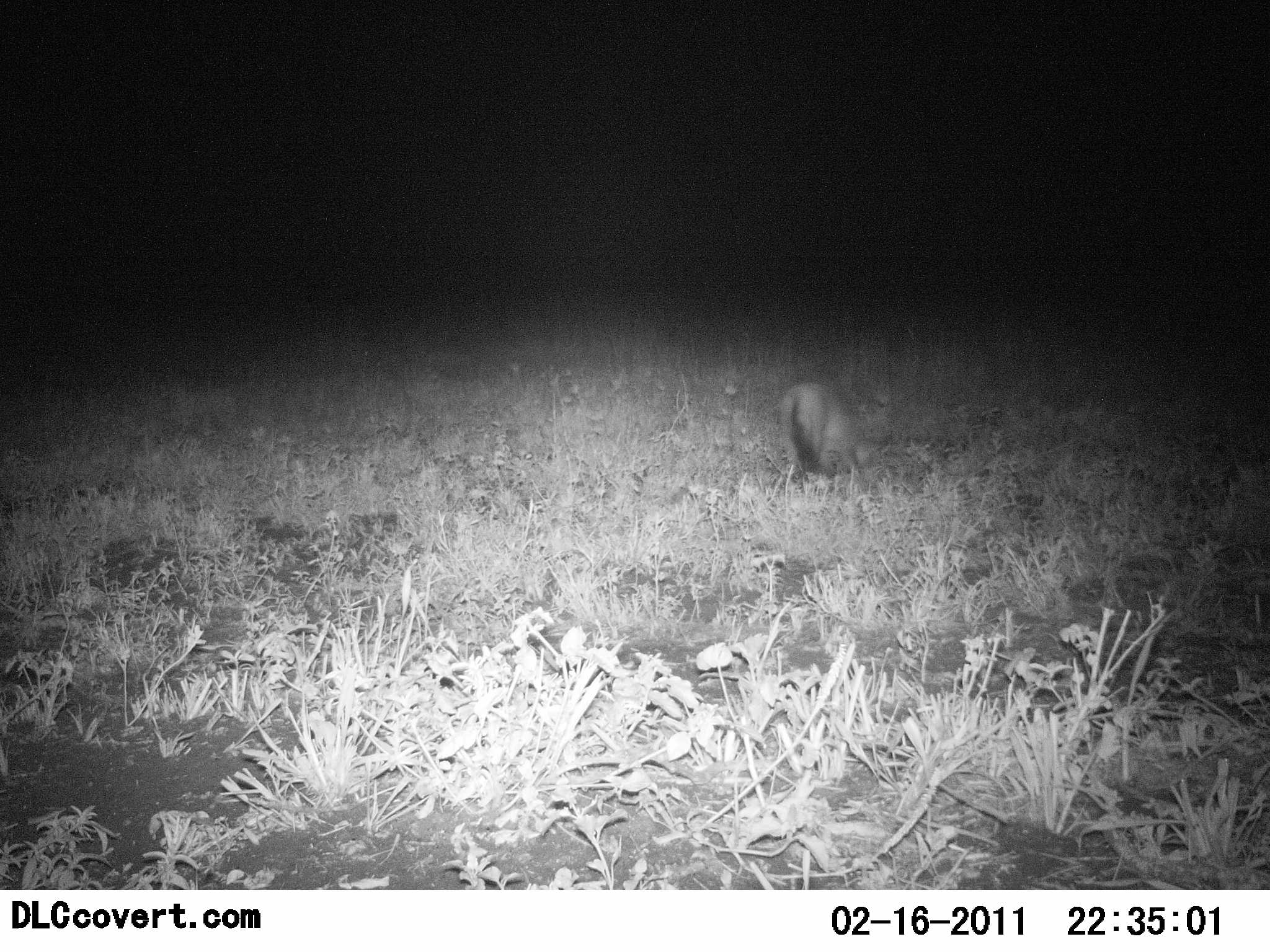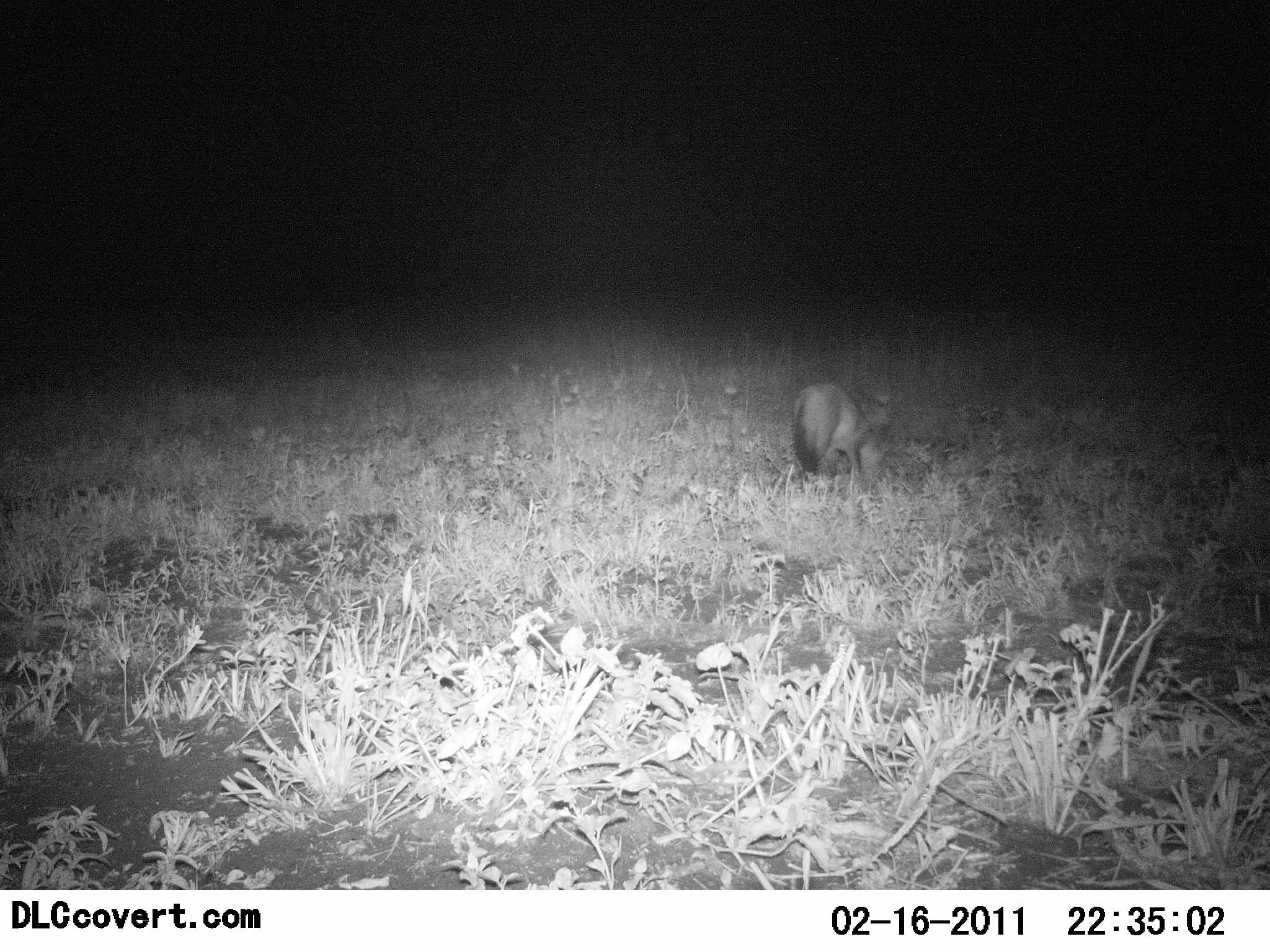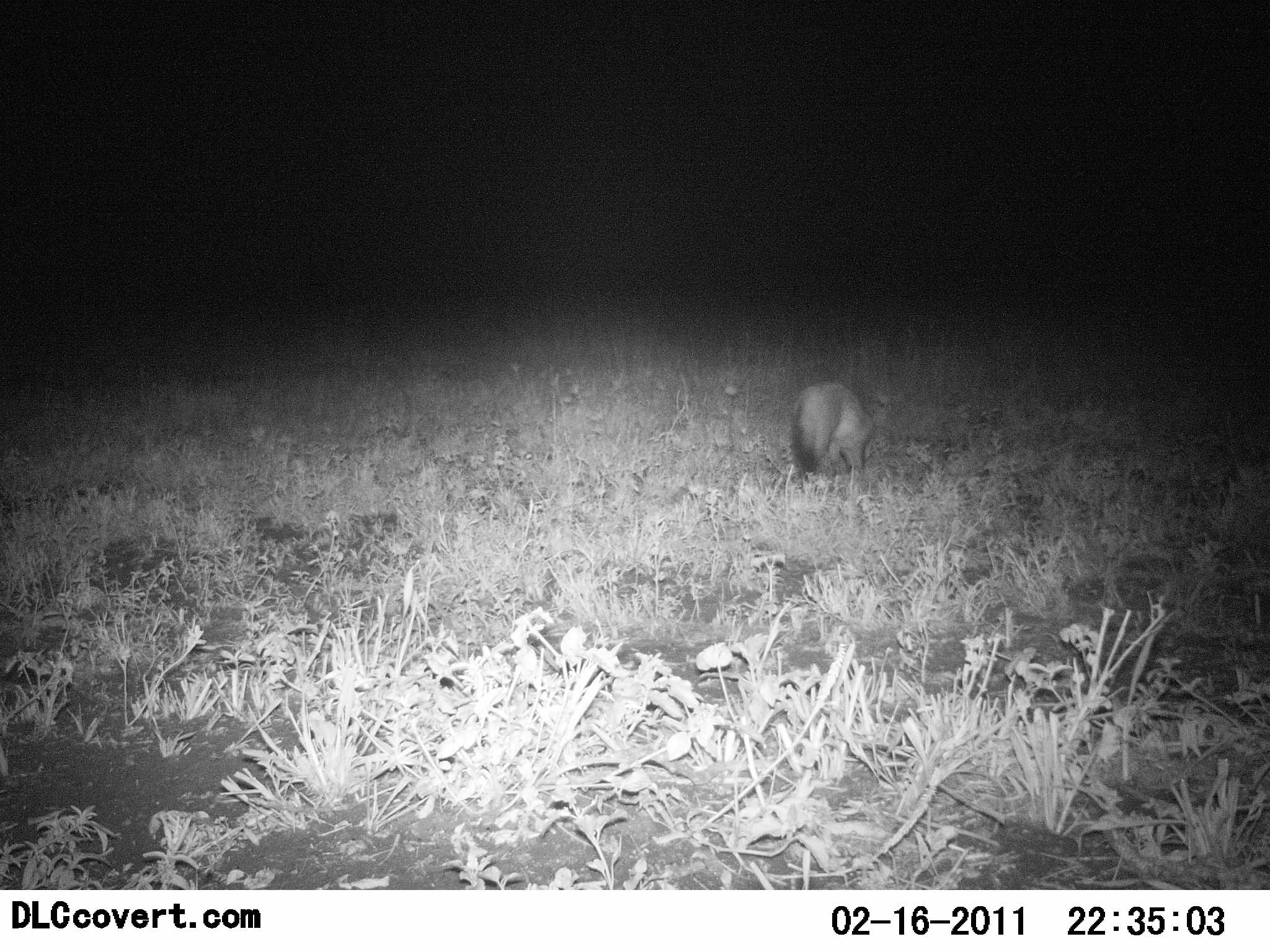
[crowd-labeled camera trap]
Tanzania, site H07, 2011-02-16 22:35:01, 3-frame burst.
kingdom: Animalia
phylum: Chordata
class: Mammalia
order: Carnivora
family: Canidae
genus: Otocyon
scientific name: Otocyon megalotis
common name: bat-eared fox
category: batearedfox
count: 1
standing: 30%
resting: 0%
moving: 20%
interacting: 0%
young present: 0%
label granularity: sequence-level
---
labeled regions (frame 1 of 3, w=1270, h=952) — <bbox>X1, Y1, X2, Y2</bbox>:
animal: <bbox>775, 371, 897, 495</bbox>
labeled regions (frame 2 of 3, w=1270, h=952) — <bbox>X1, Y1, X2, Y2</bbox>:
animal: <bbox>787, 375, 900, 489</bbox>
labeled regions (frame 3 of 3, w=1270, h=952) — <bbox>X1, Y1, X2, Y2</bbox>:
animal: <bbox>789, 373, 872, 488</bbox>